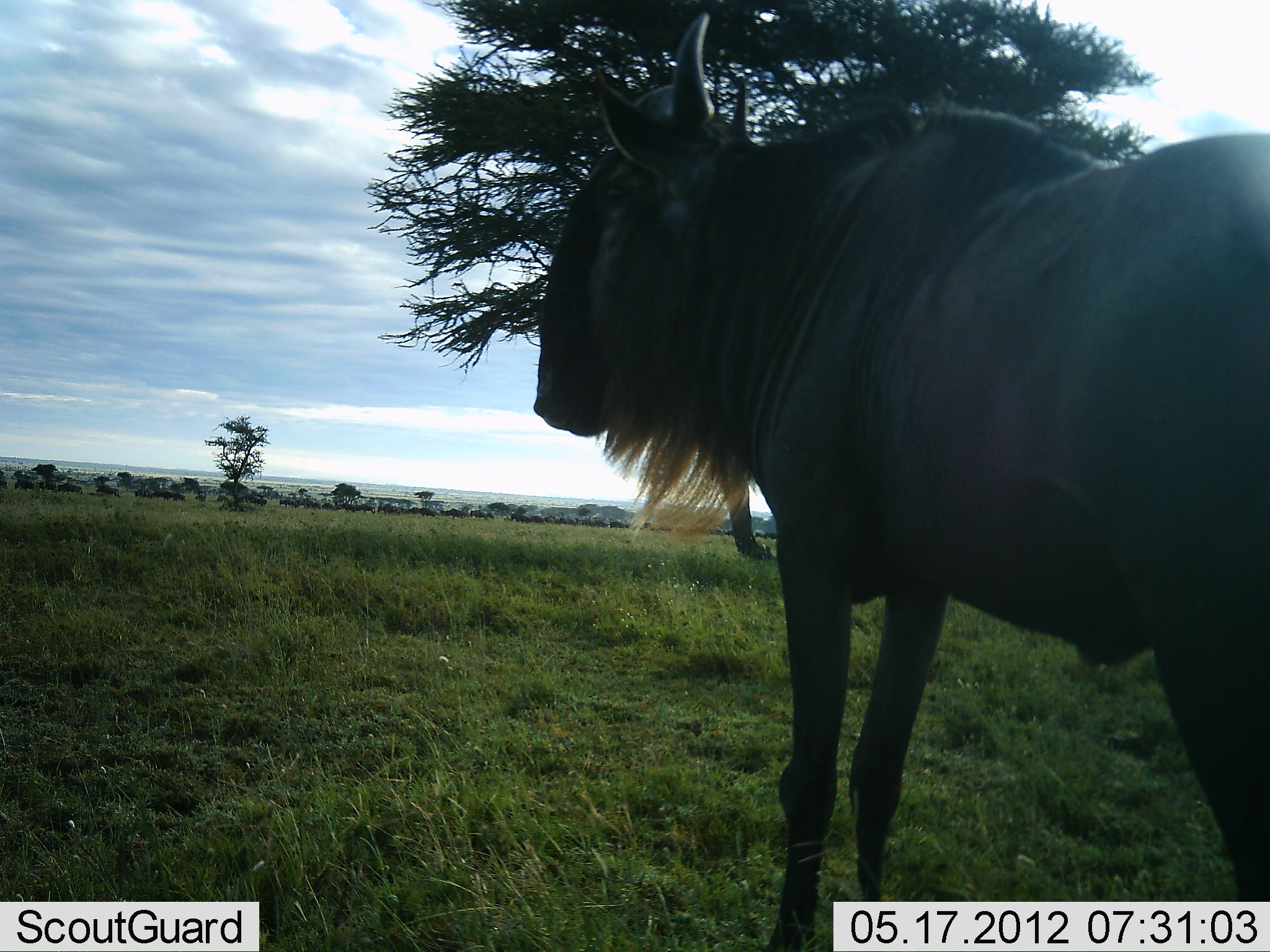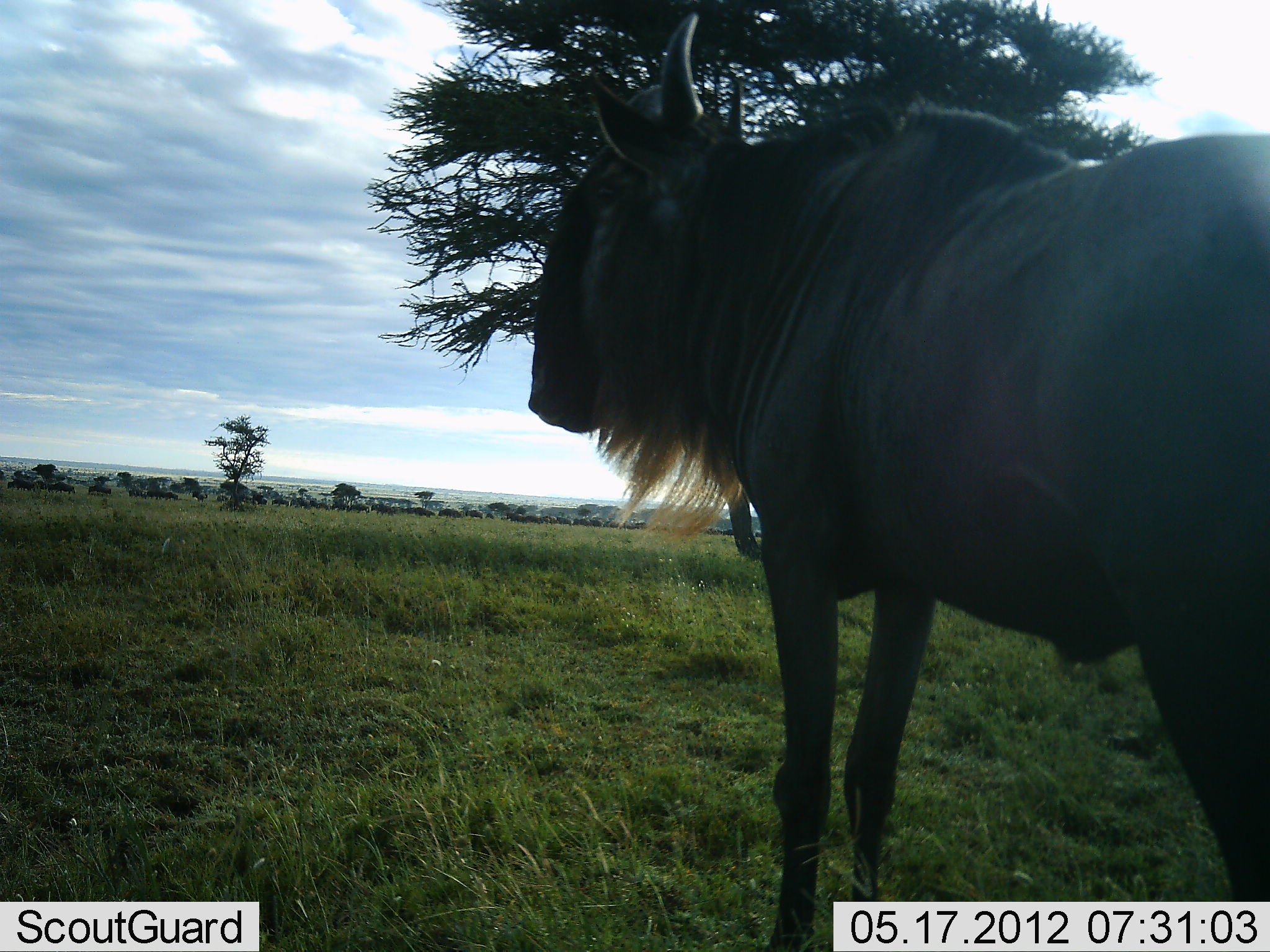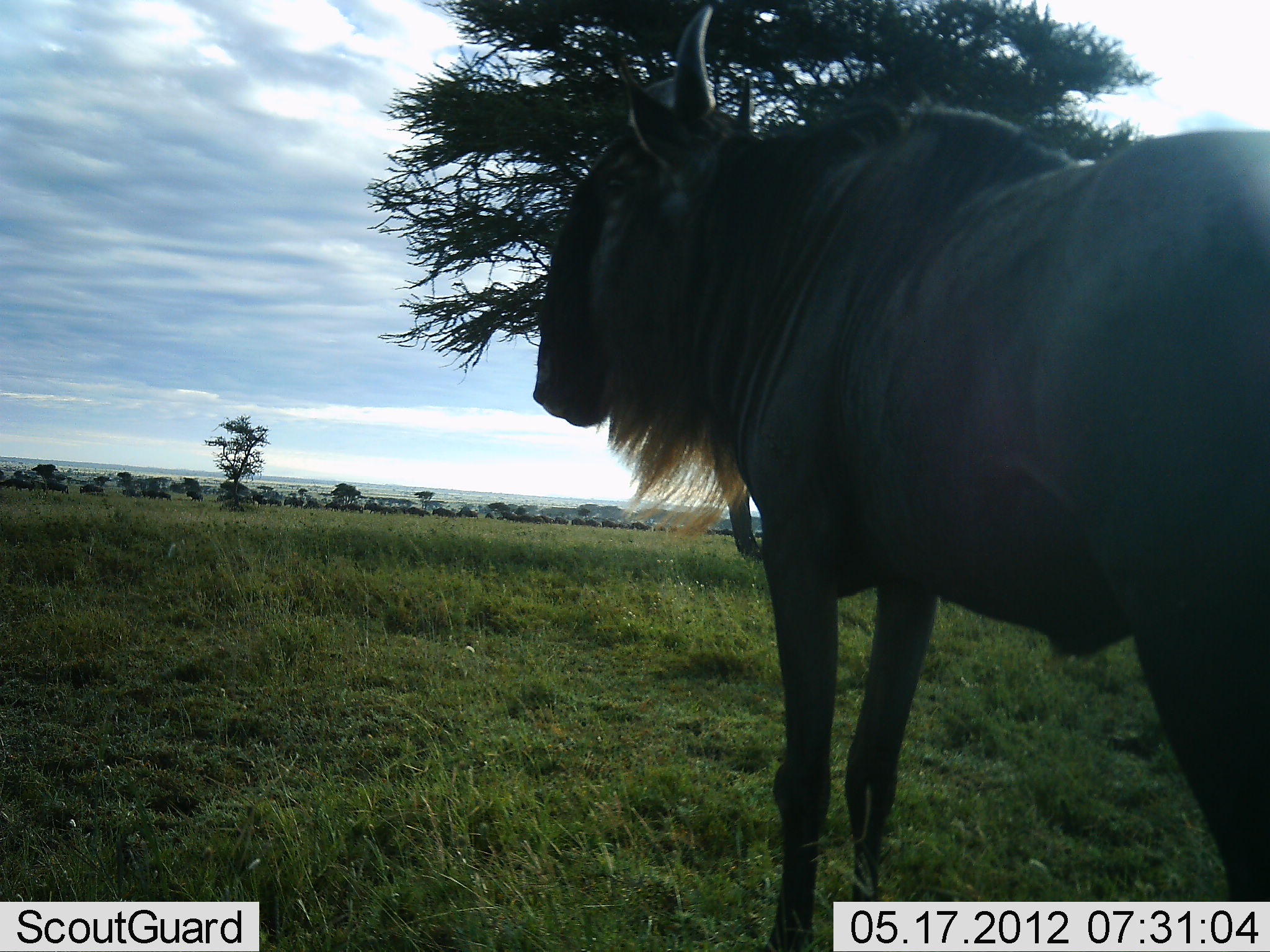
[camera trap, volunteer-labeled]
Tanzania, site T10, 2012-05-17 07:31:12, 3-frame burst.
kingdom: Animalia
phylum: Chordata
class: Mammalia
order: Artiodactyla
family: Bovidae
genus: Connochaetes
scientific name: Connochaetes taurinus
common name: blue wildebeest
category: wildebeest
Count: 1.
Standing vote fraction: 90%.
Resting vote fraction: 0%.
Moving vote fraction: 40%.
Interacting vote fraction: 0%.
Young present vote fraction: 0%.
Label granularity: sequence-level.